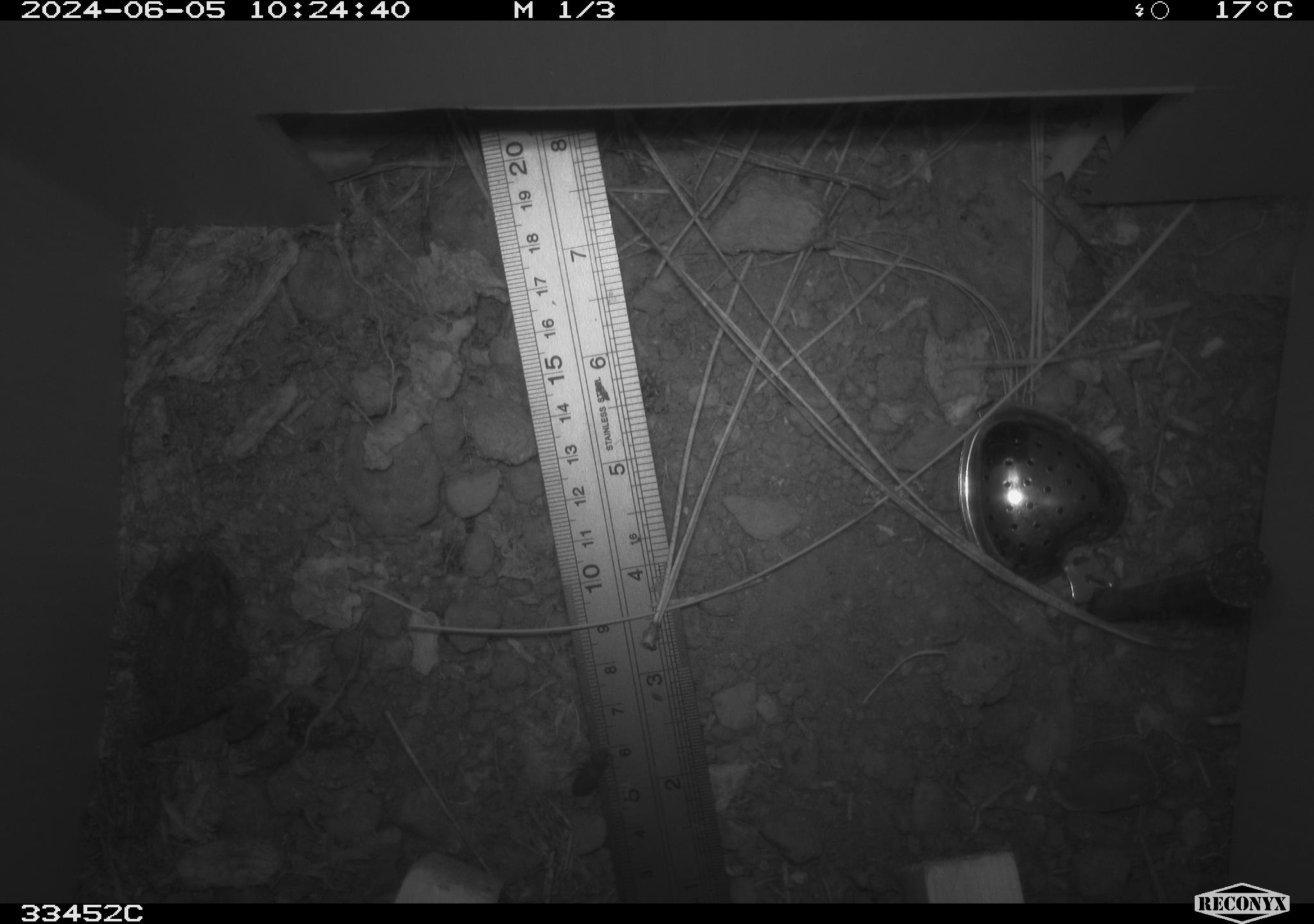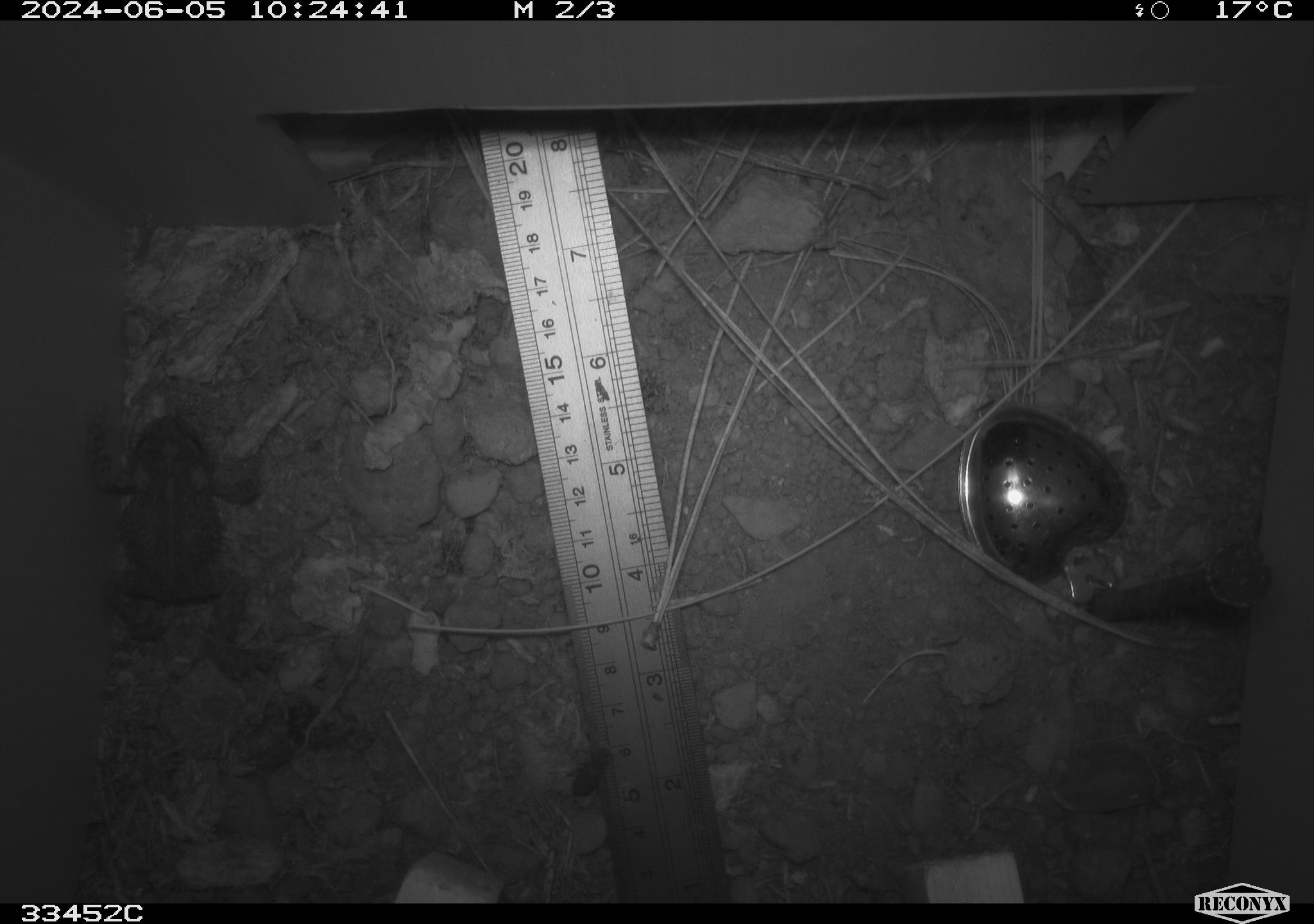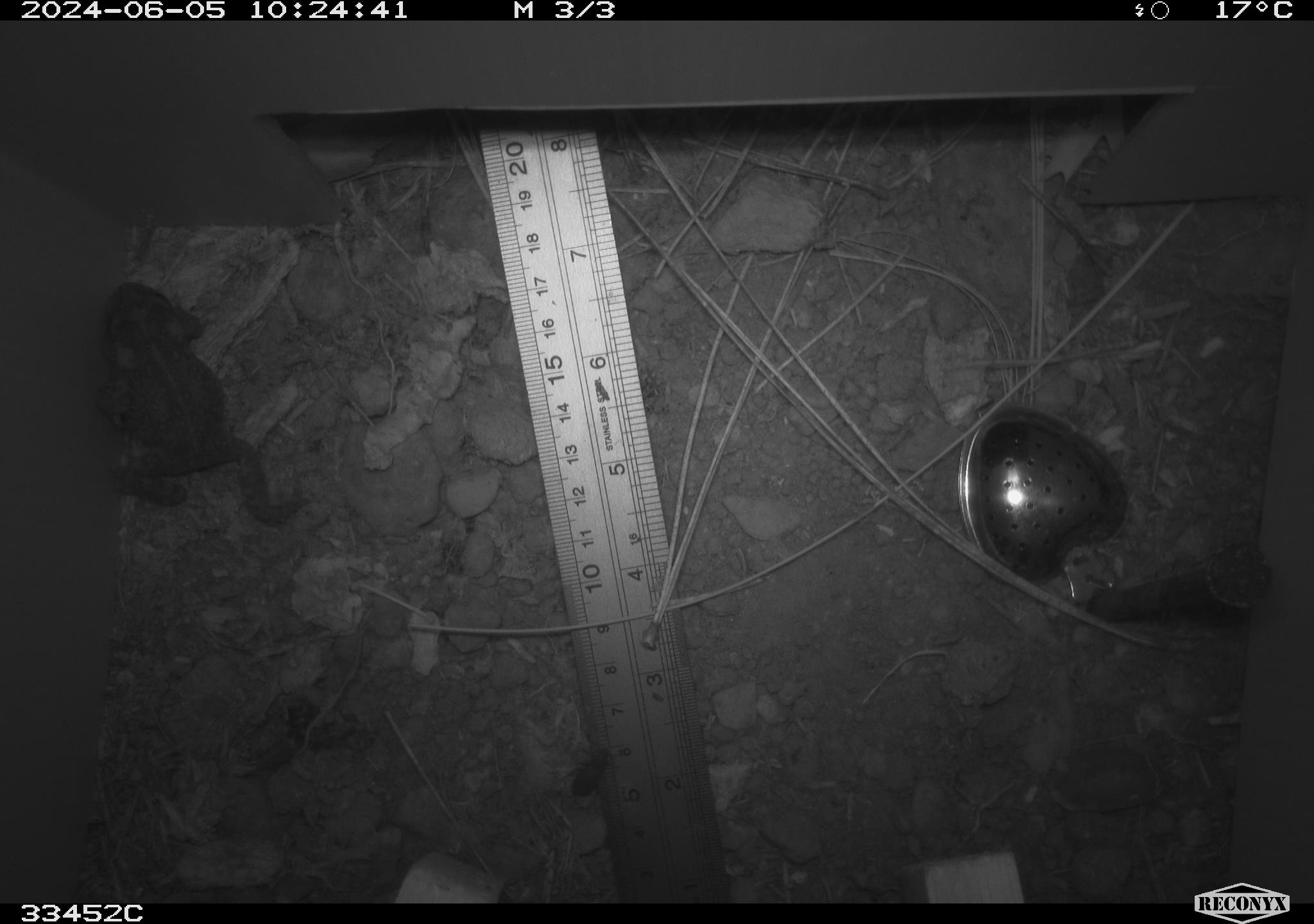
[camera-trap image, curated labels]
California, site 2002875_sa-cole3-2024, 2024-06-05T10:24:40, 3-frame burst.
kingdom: Animalia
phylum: Chordata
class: Amphibia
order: Anura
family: Bufonidae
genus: Anaxyrus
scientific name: Anaxyrus boreas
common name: western toad